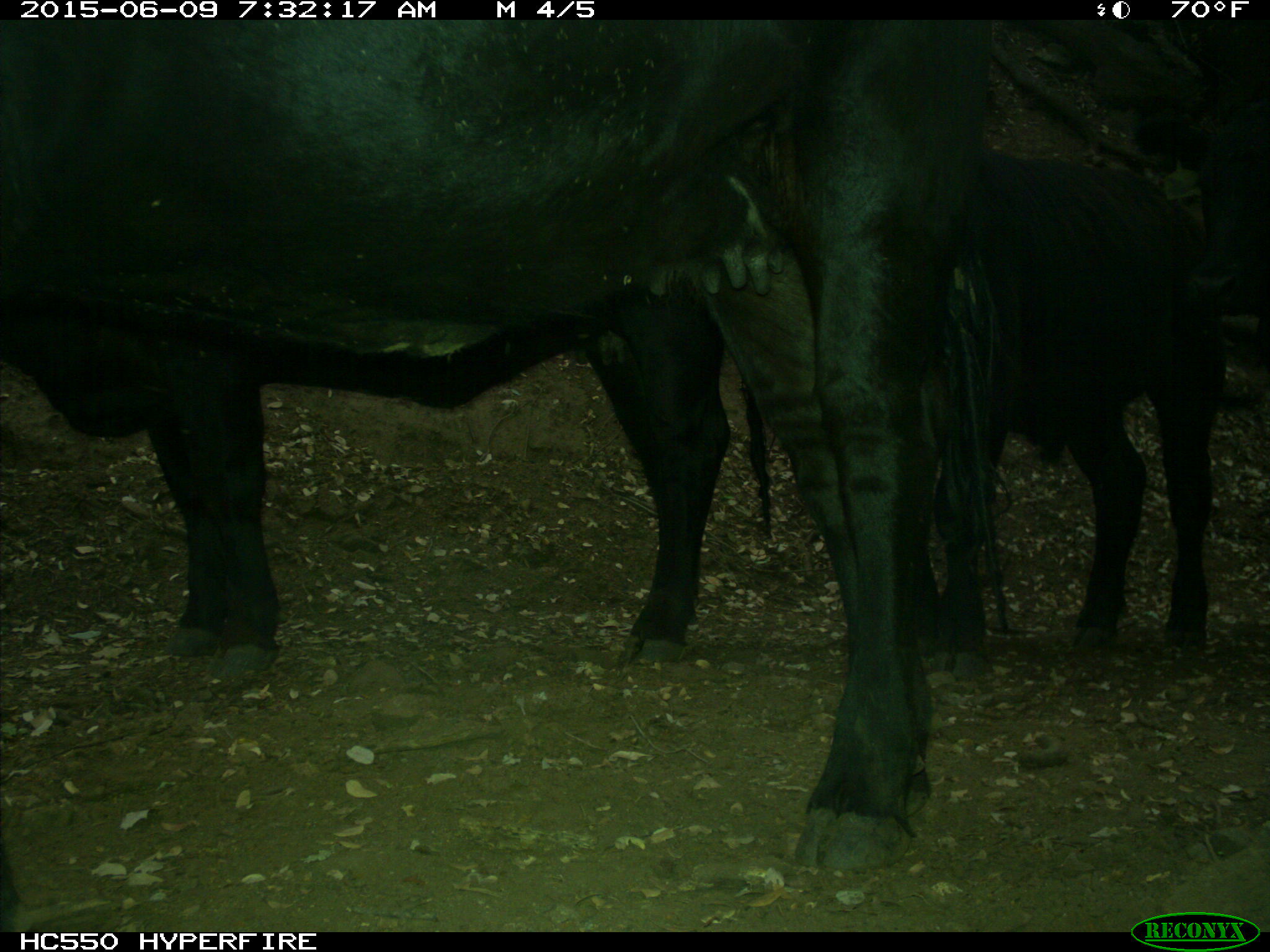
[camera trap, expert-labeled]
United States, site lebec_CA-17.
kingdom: Animalia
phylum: Chordata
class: Mammalia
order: Artiodactyla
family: Bovidae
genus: Bos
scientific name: Bos taurus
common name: domestic cow